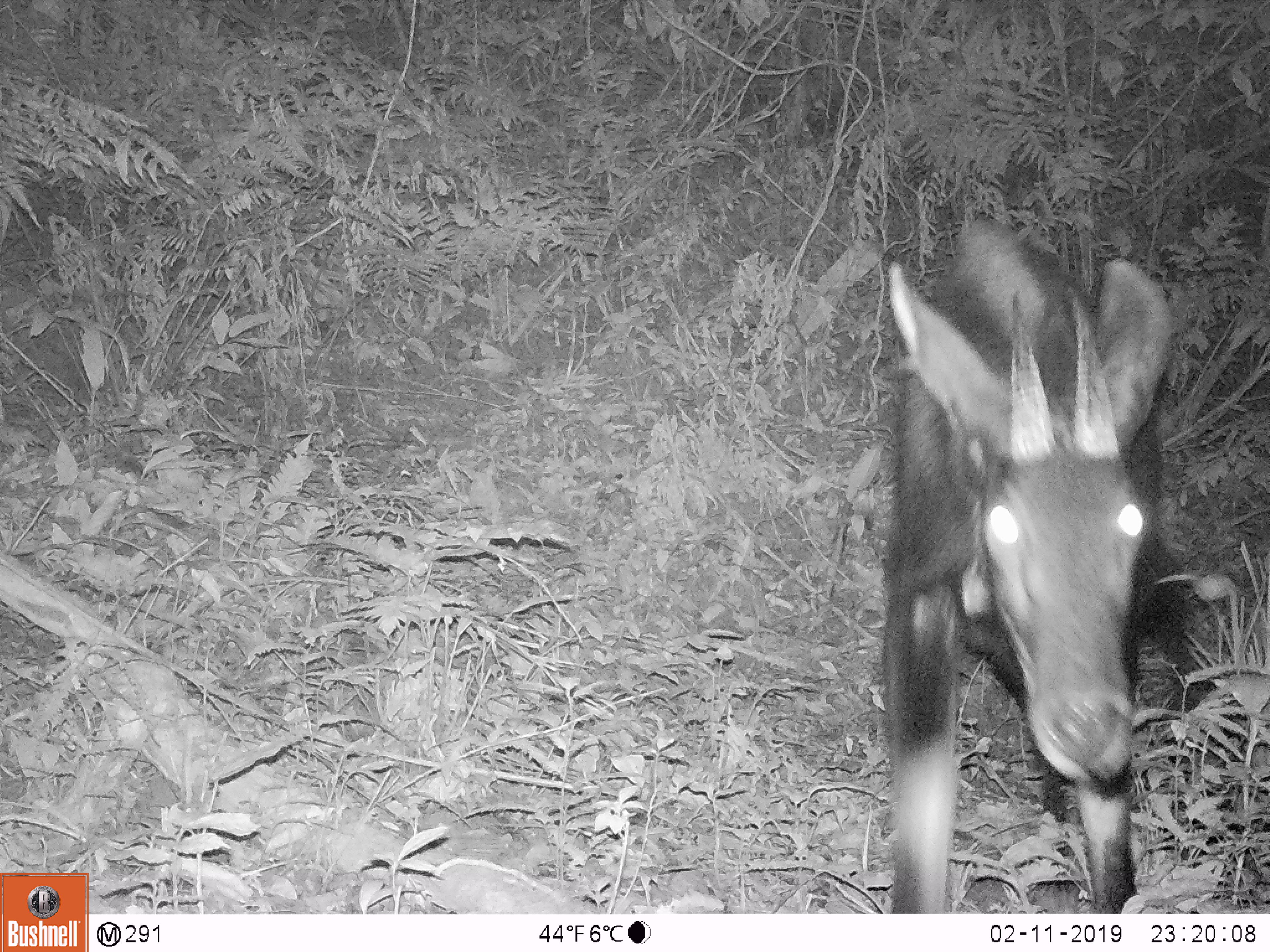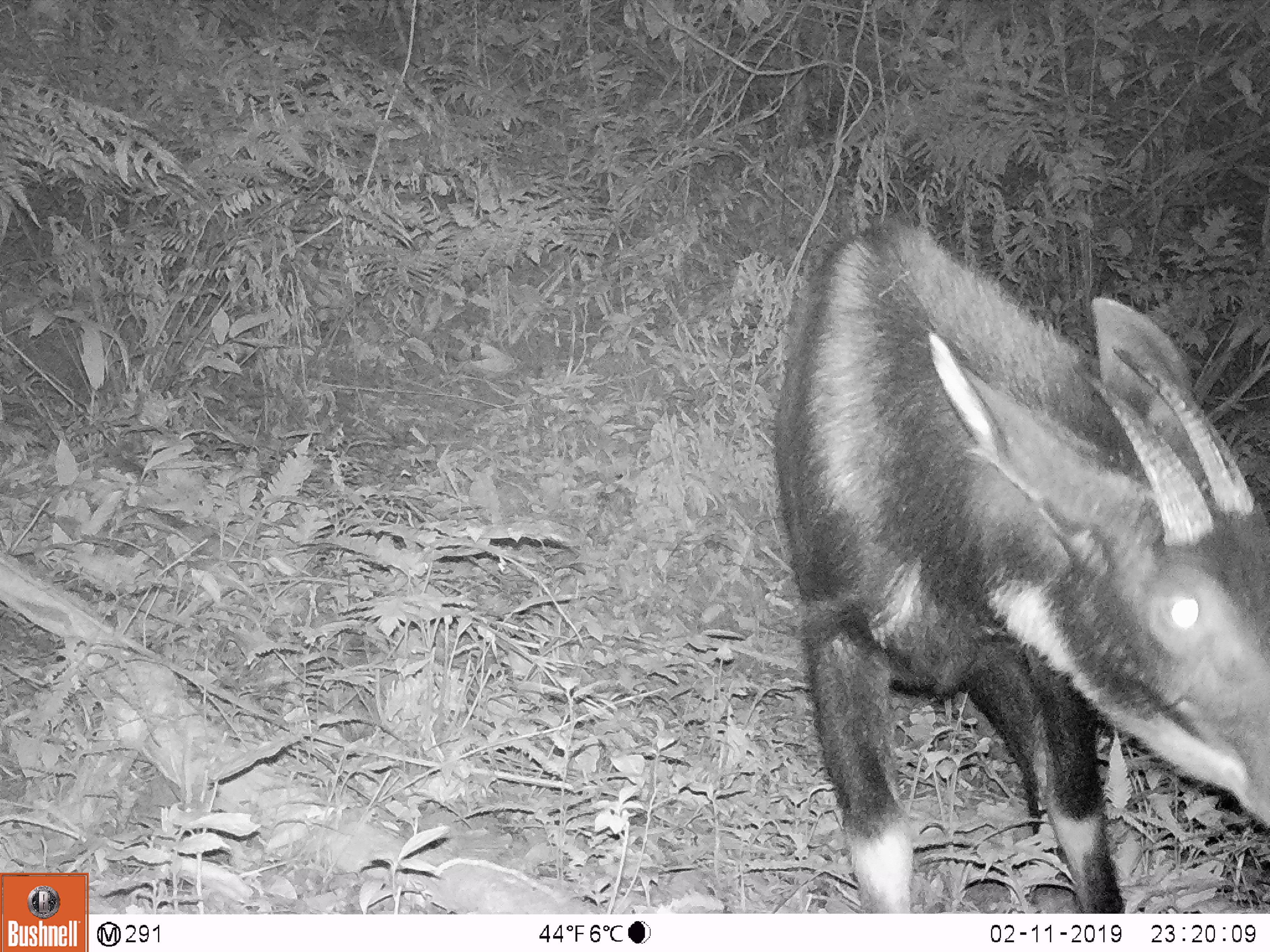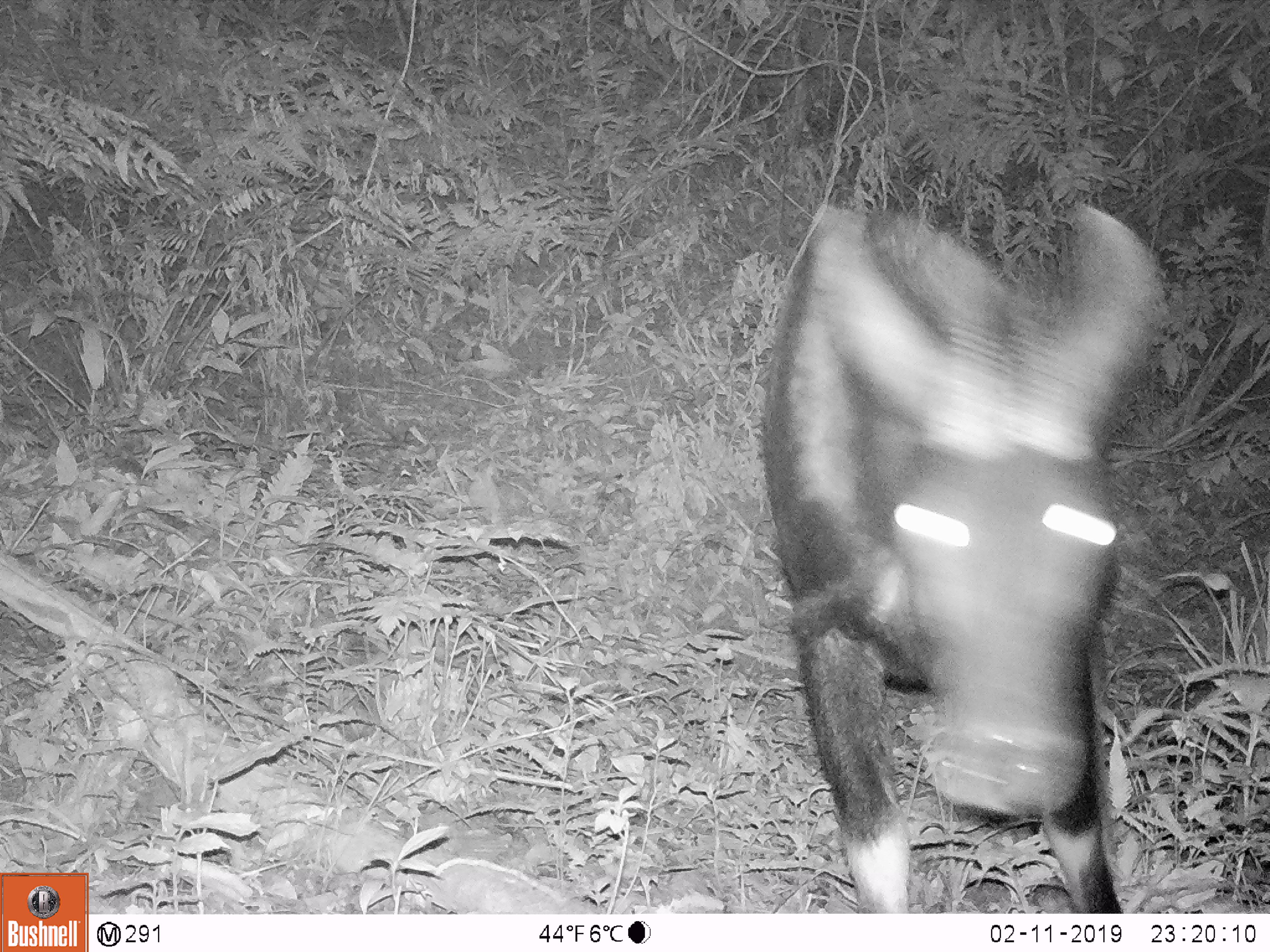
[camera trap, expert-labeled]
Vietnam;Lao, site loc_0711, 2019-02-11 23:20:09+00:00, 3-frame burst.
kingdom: Animalia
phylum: Chordata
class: Mammalia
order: Artiodactyla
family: Bovidae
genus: Capricornis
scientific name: Capricornis sumatraensis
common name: chinese serow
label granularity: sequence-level